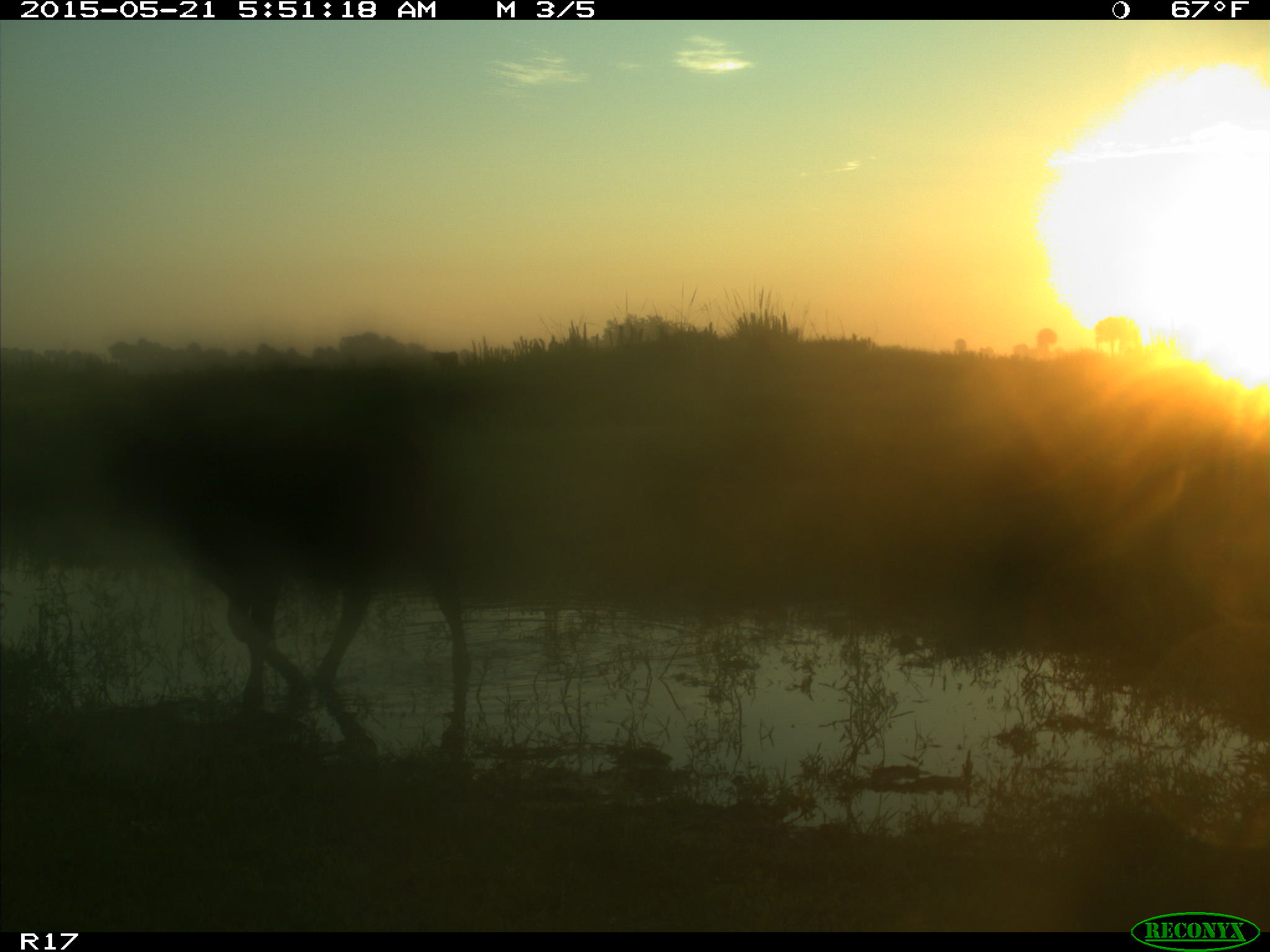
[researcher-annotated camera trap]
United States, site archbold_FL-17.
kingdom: Animalia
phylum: Chordata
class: Mammalia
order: Artiodactyla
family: Bovidae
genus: Bos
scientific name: Bos taurus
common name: domestic cow